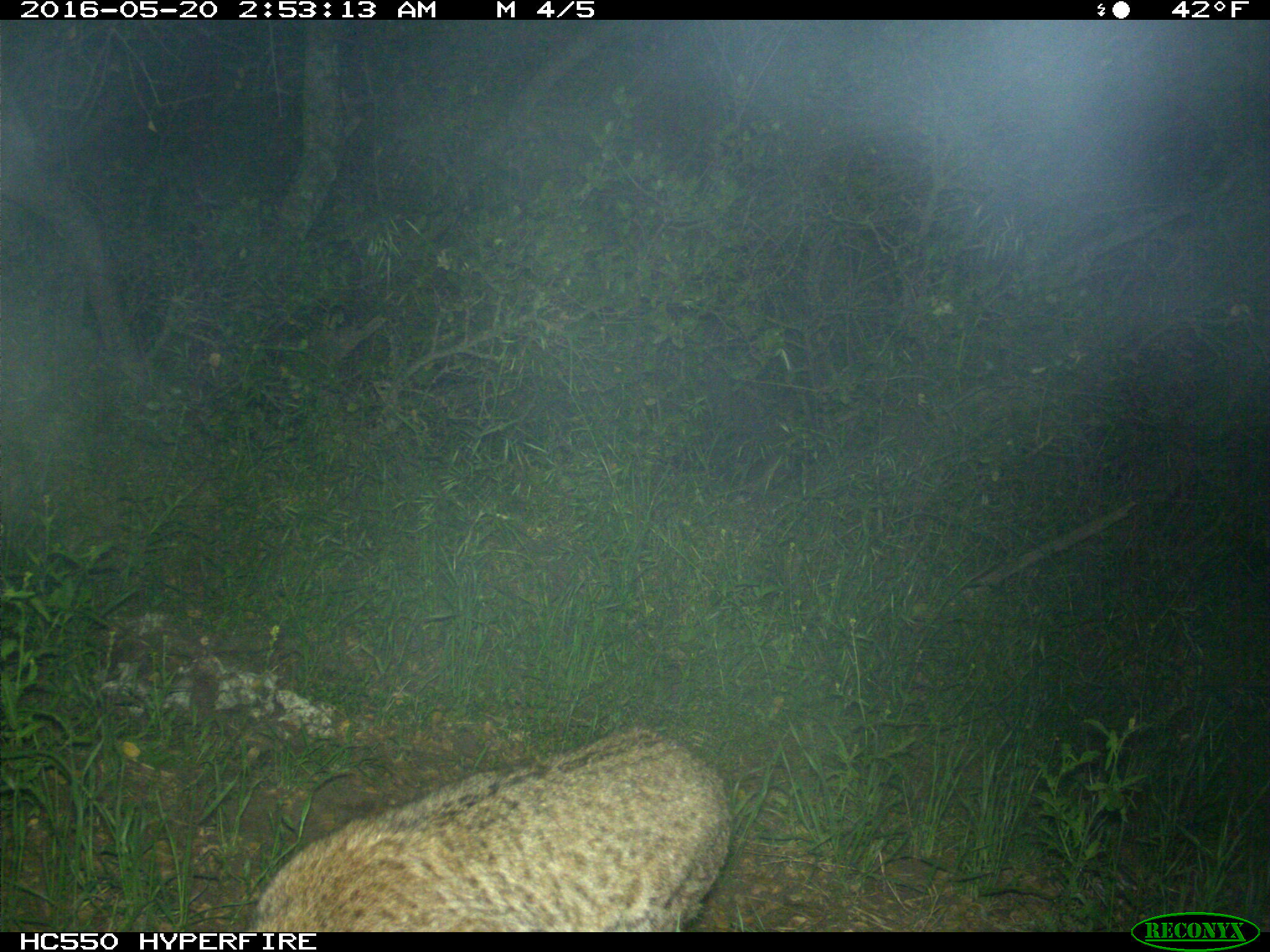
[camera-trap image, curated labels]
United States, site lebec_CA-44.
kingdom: Animalia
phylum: Chordata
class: Mammalia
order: Carnivora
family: Felidae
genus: Lynx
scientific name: Lynx rufus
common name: bobcat